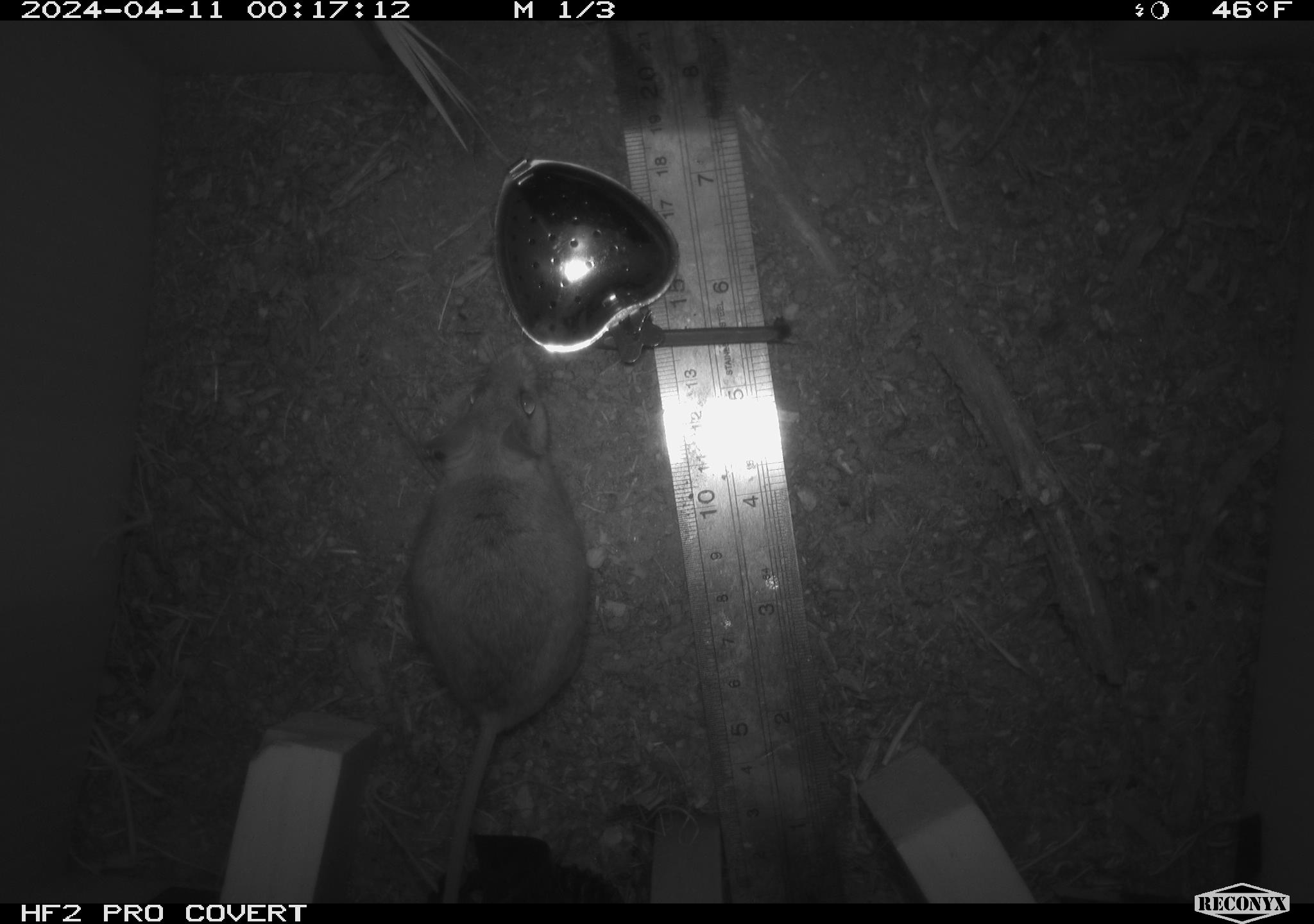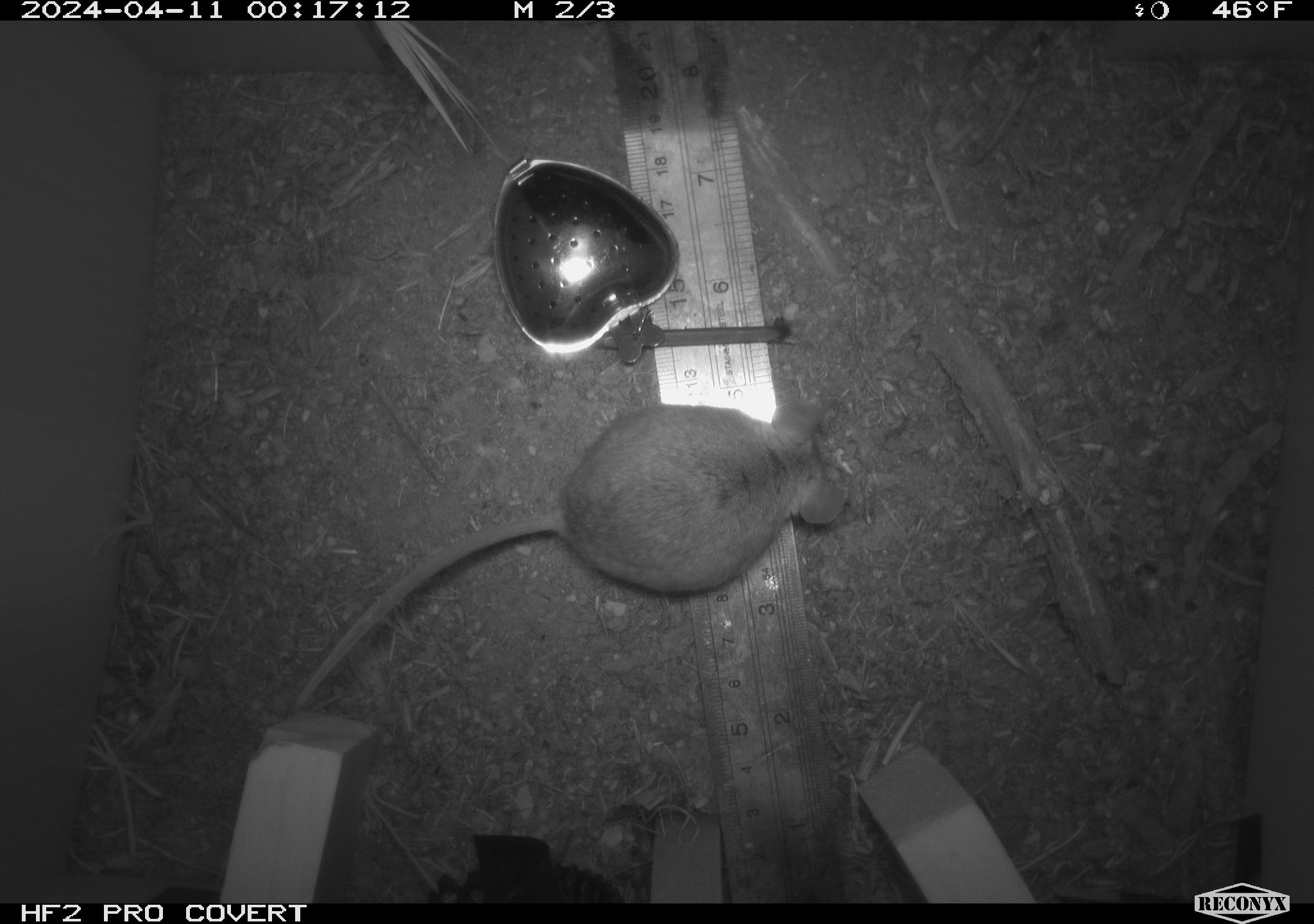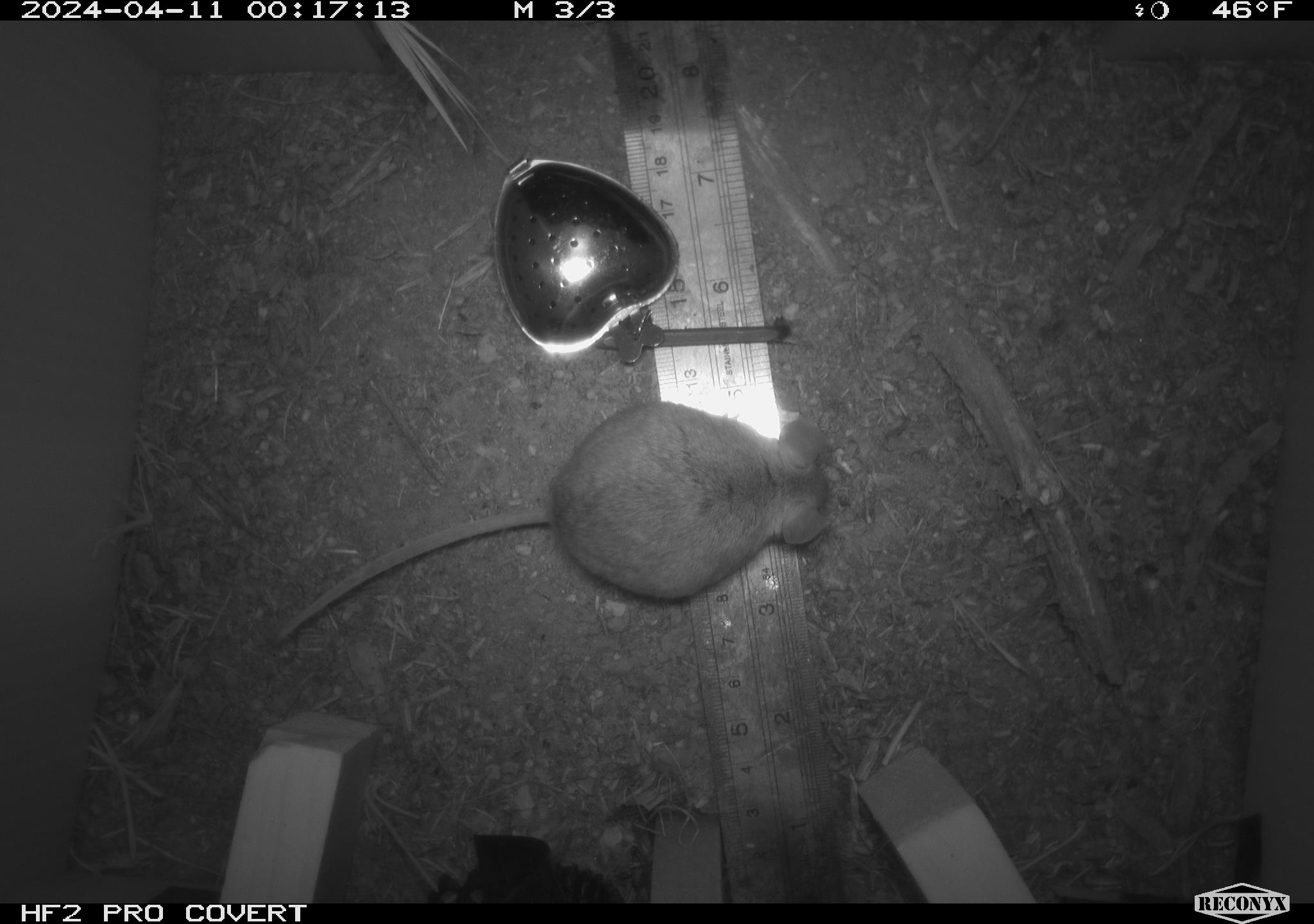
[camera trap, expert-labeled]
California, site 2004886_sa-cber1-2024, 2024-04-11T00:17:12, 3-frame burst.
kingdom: Animalia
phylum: Chordata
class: Mammalia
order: Rodentia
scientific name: Rodentia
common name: mouse species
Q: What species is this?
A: Mouse species (Rodentia).